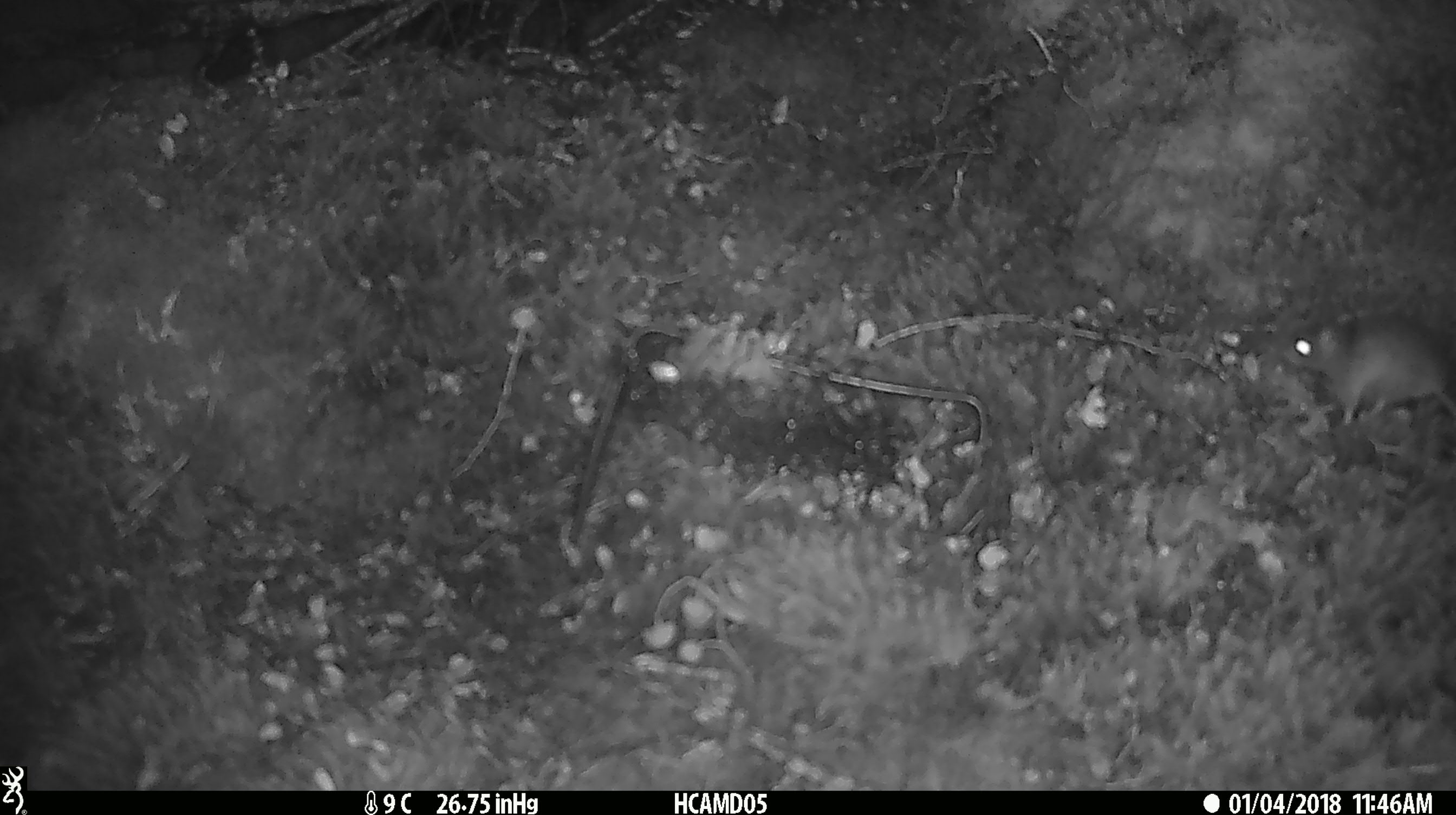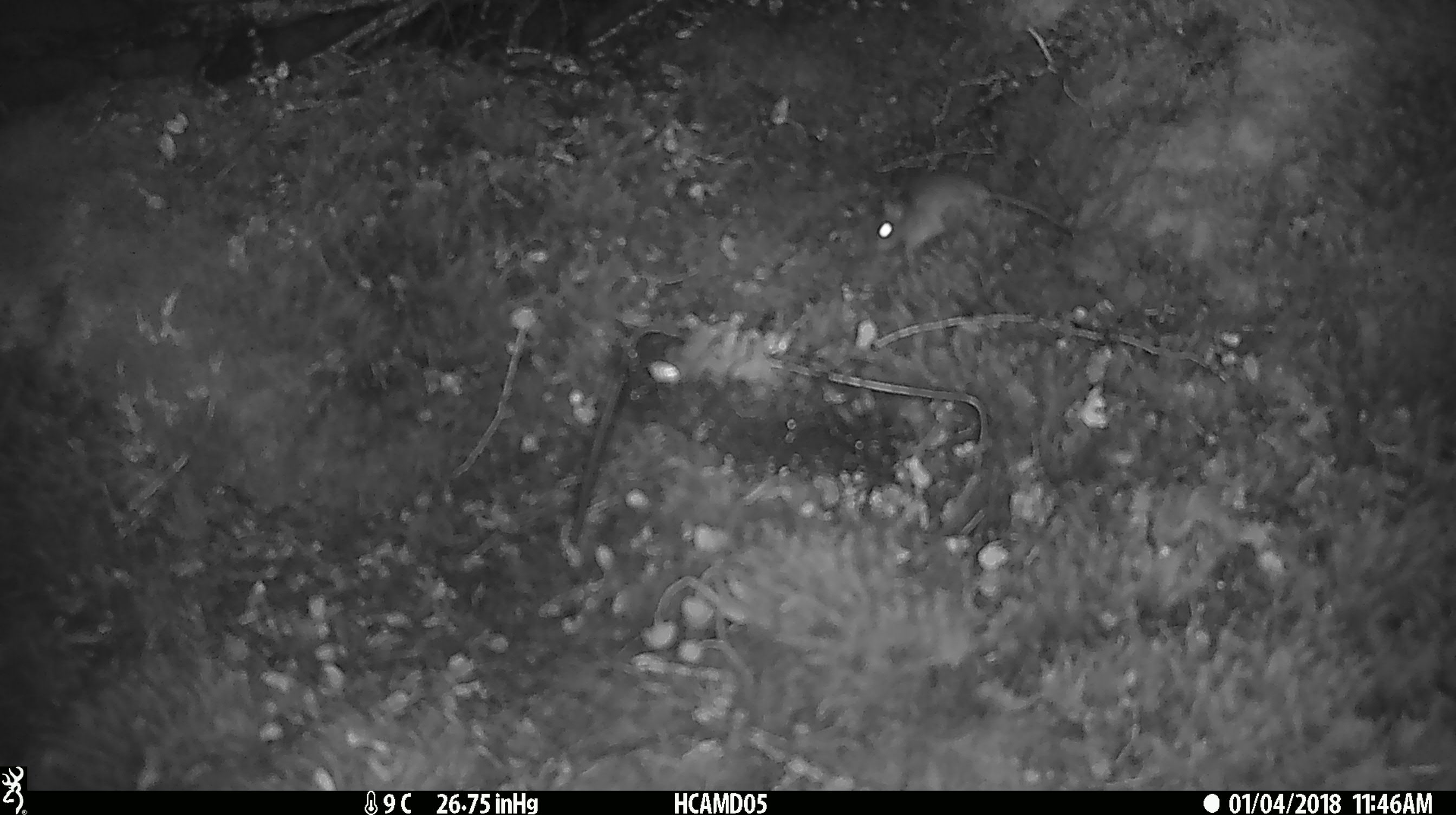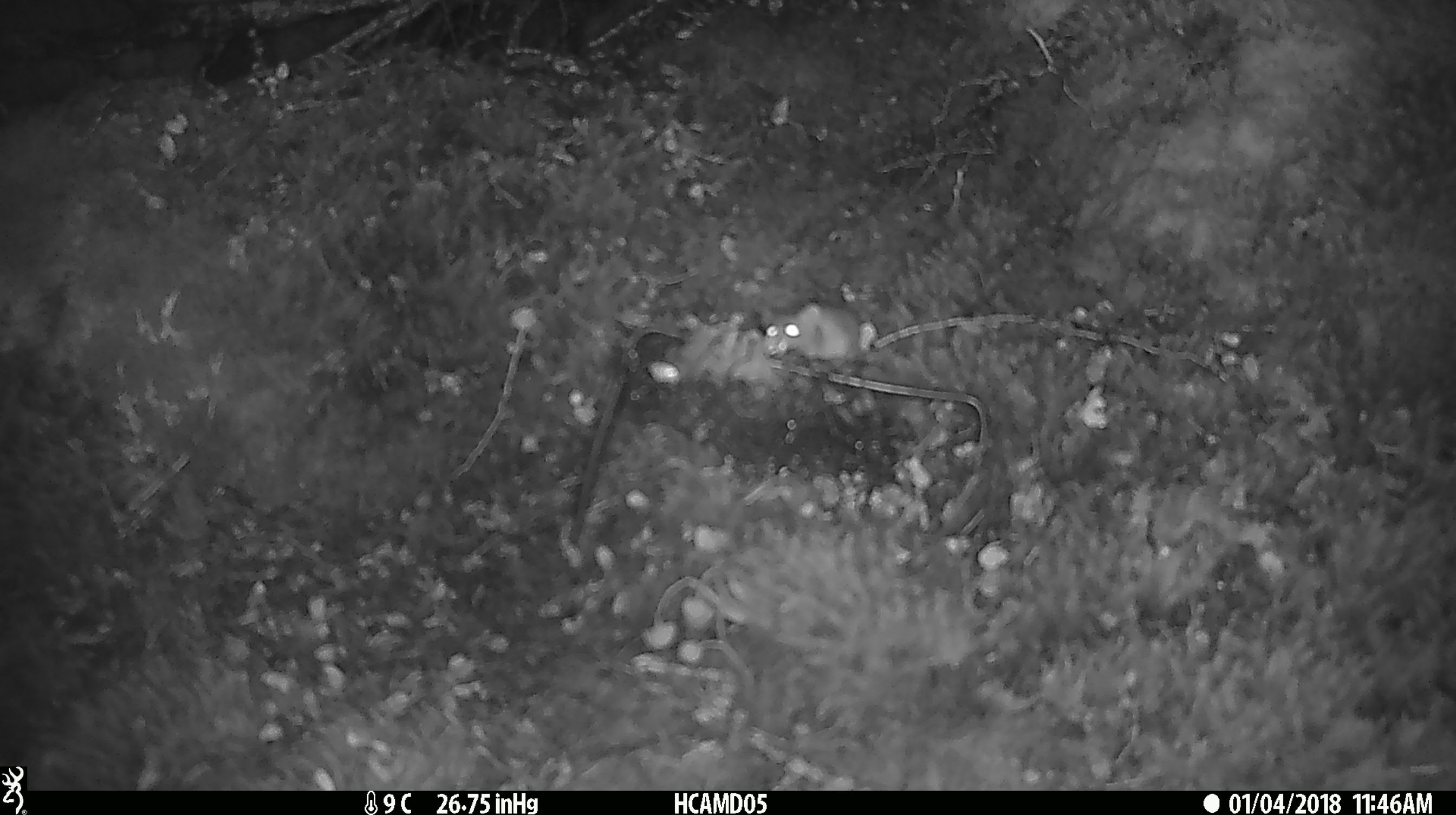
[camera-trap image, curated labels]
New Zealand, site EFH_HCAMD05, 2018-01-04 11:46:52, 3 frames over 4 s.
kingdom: Animalia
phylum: Chordata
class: Mammalia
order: Rodentia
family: Muridae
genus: Mus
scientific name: Mus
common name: mouse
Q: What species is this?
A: Mouse (Mus).